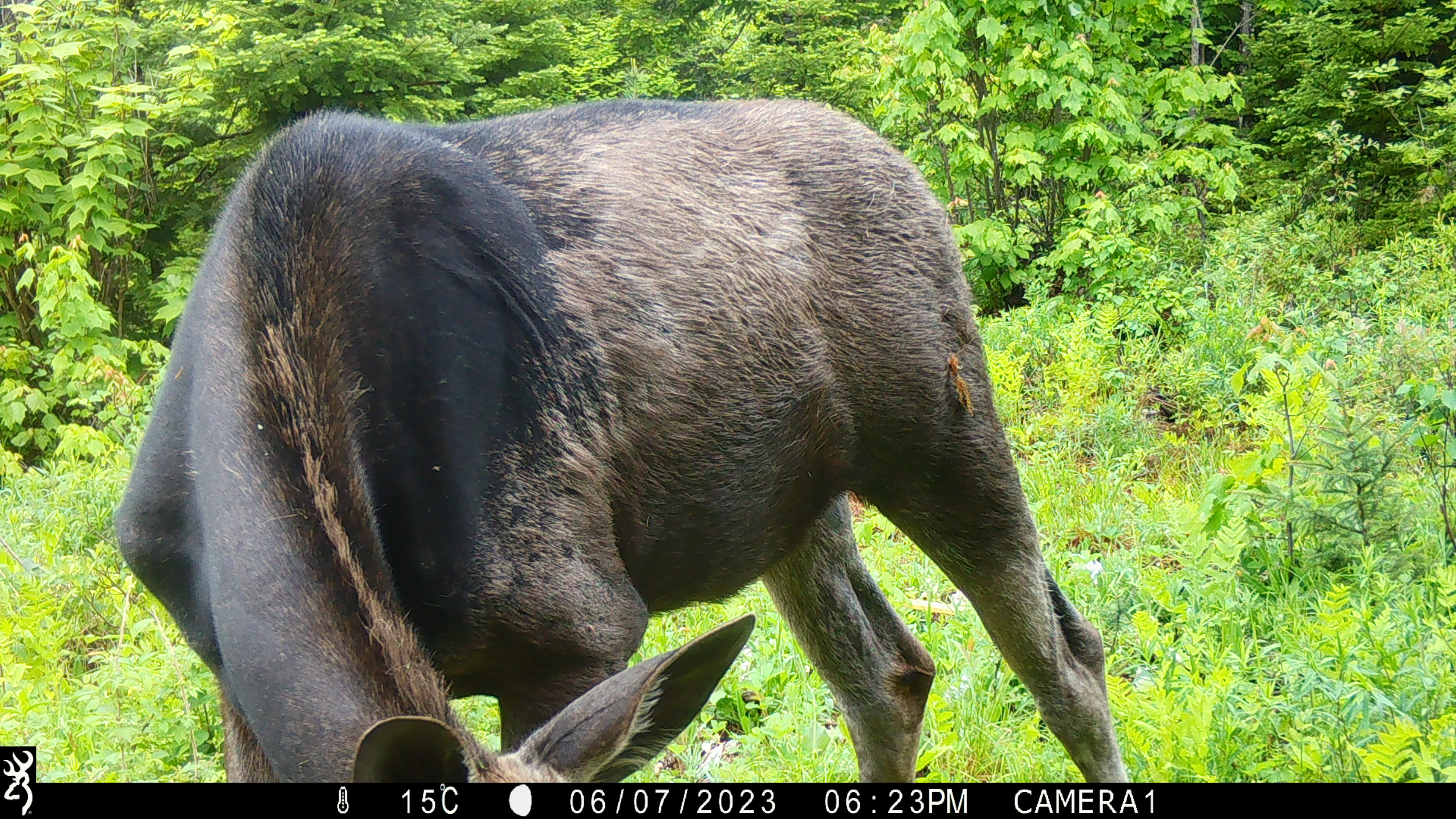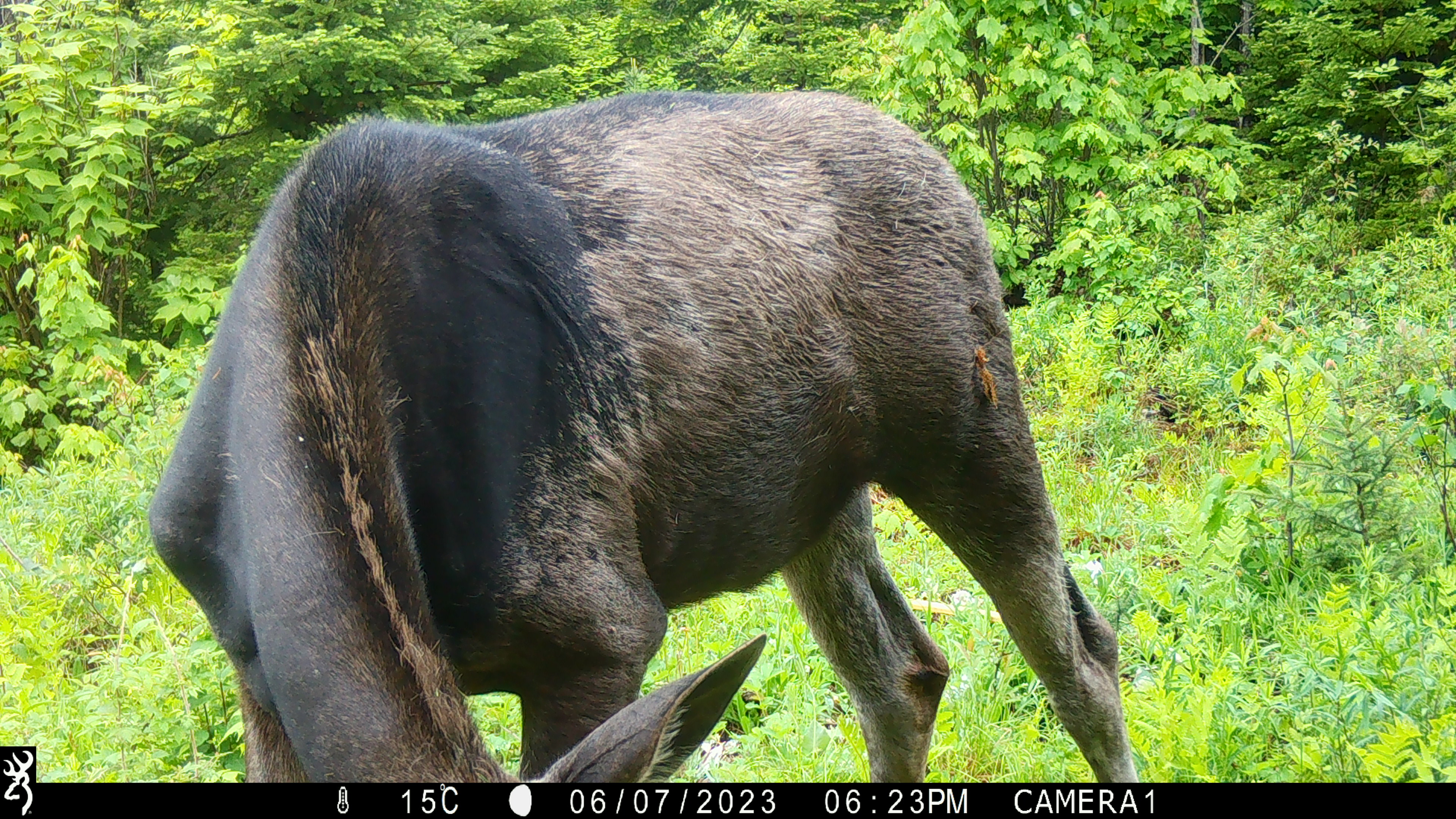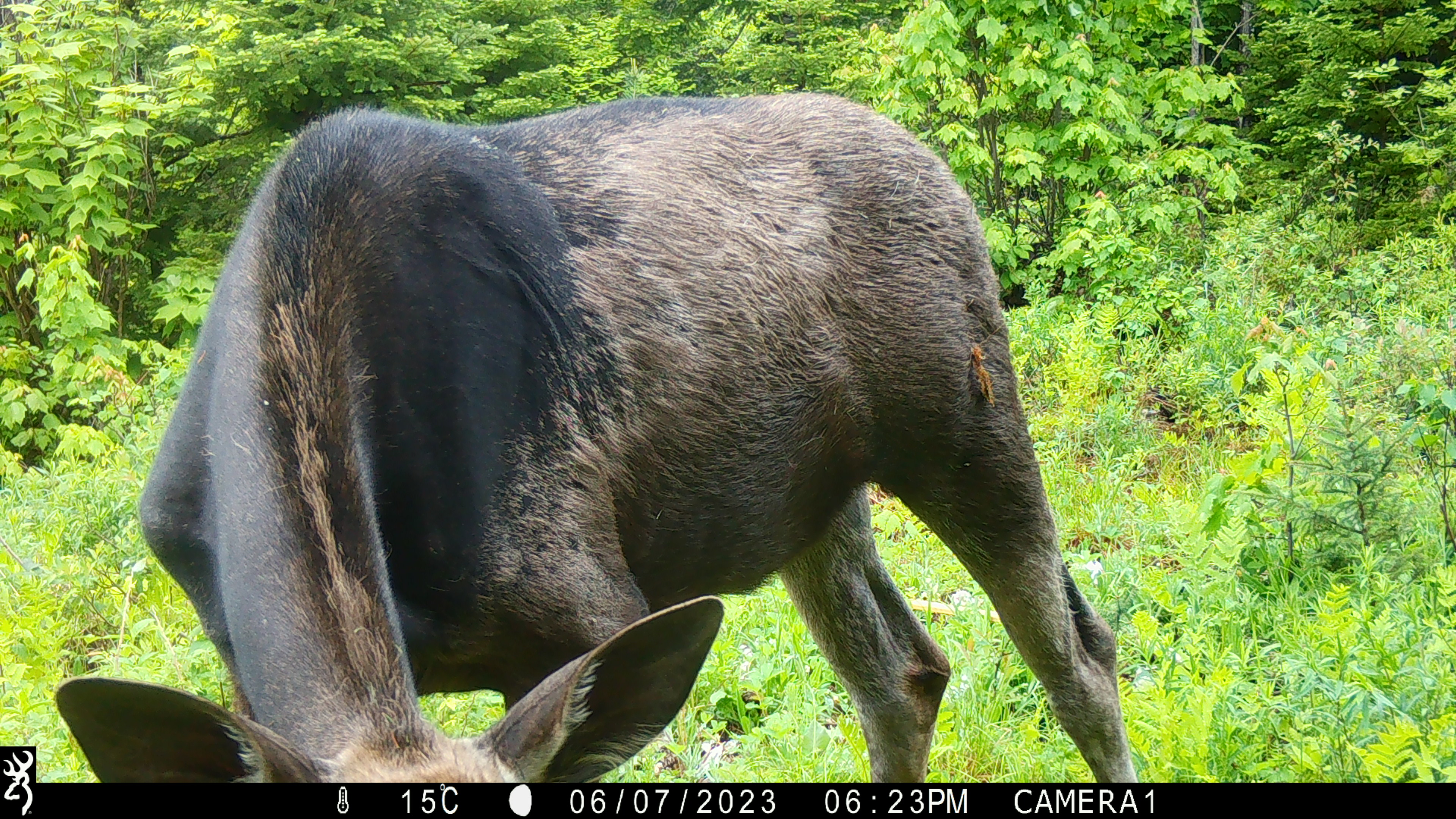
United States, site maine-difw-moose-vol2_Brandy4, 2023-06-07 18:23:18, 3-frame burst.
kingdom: Animalia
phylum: Chordata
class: Mammalia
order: Artiodactyla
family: Cervidae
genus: Alces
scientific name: Alces alces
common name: moose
Moose (Alces alces).